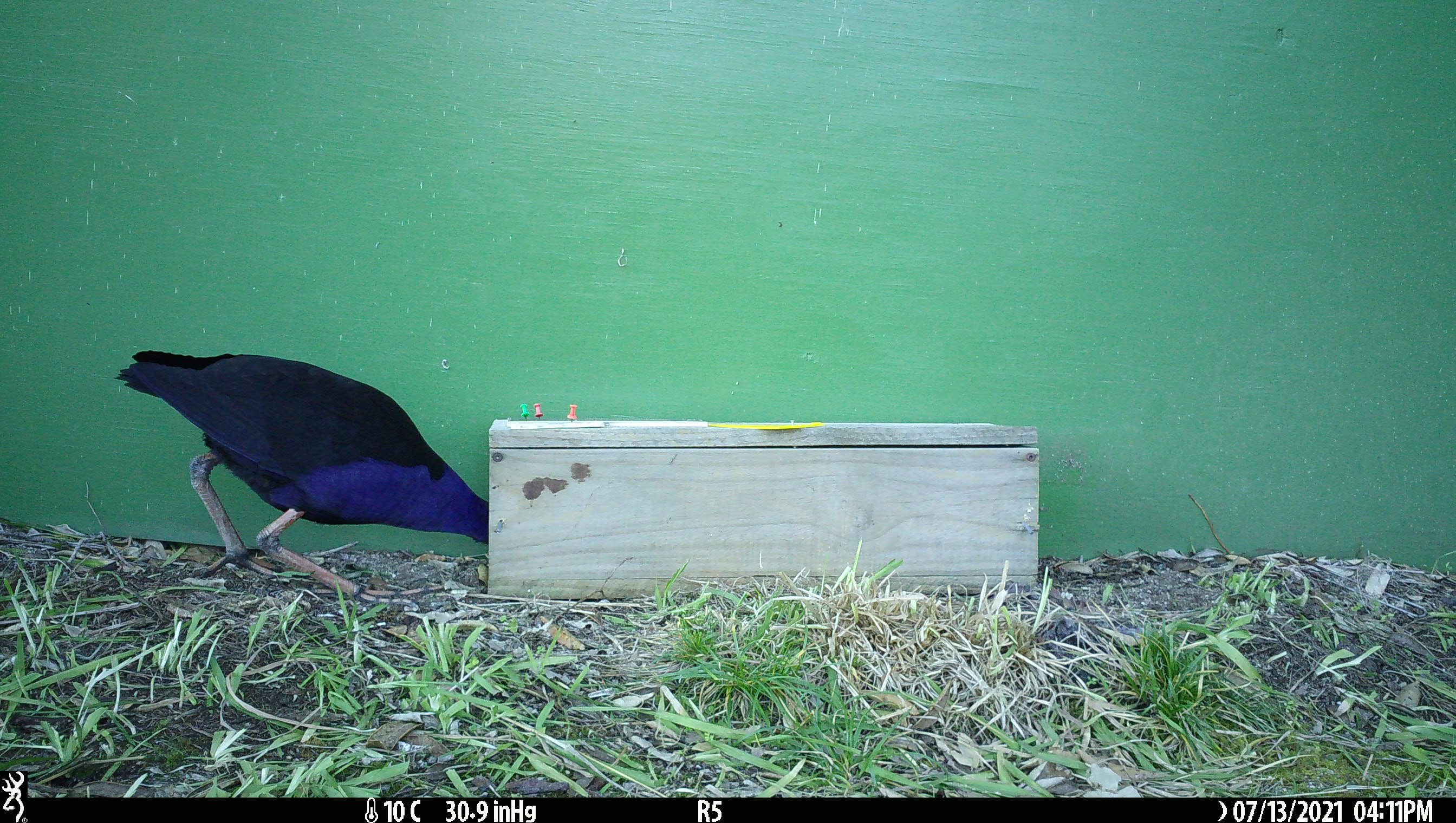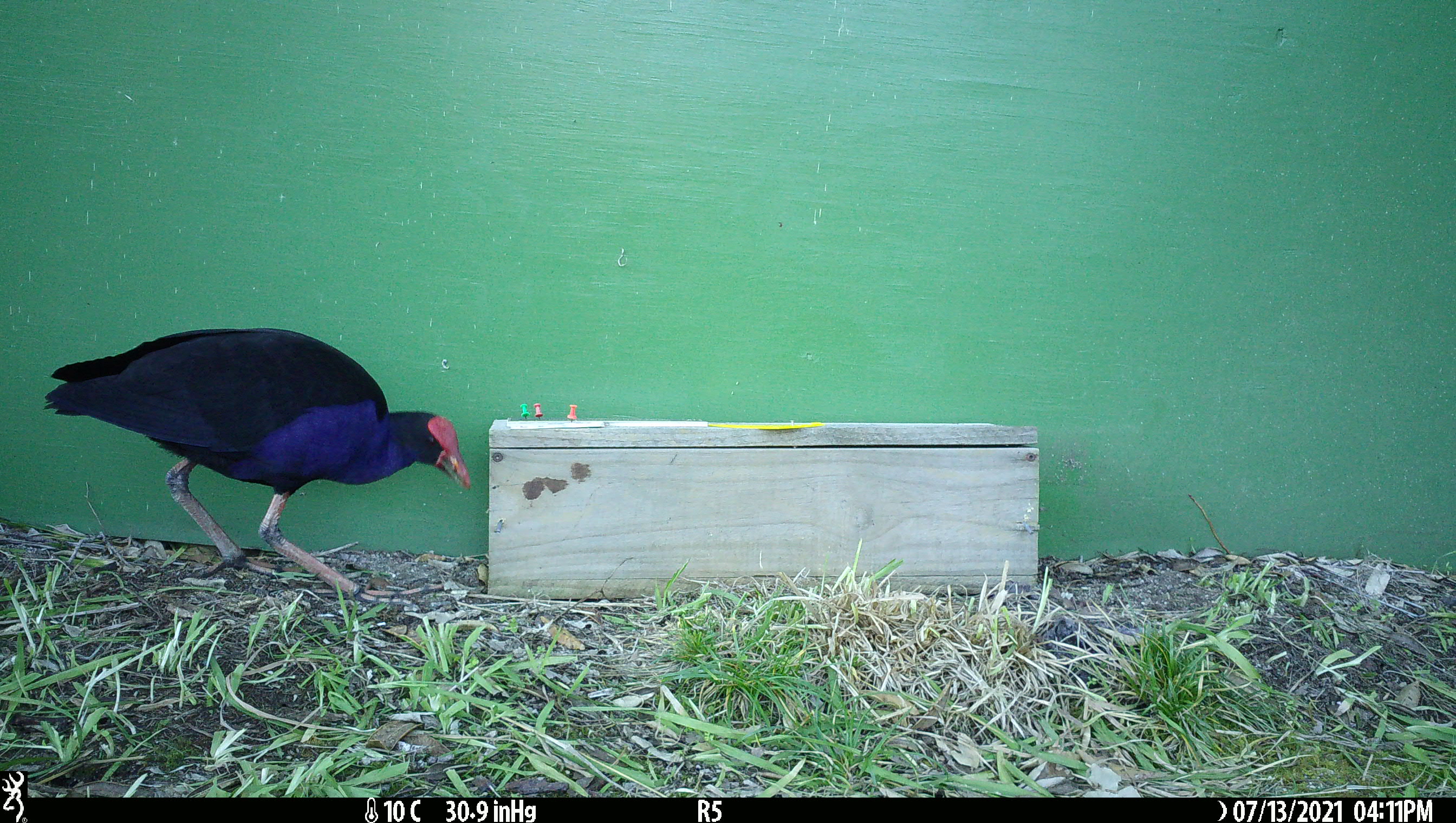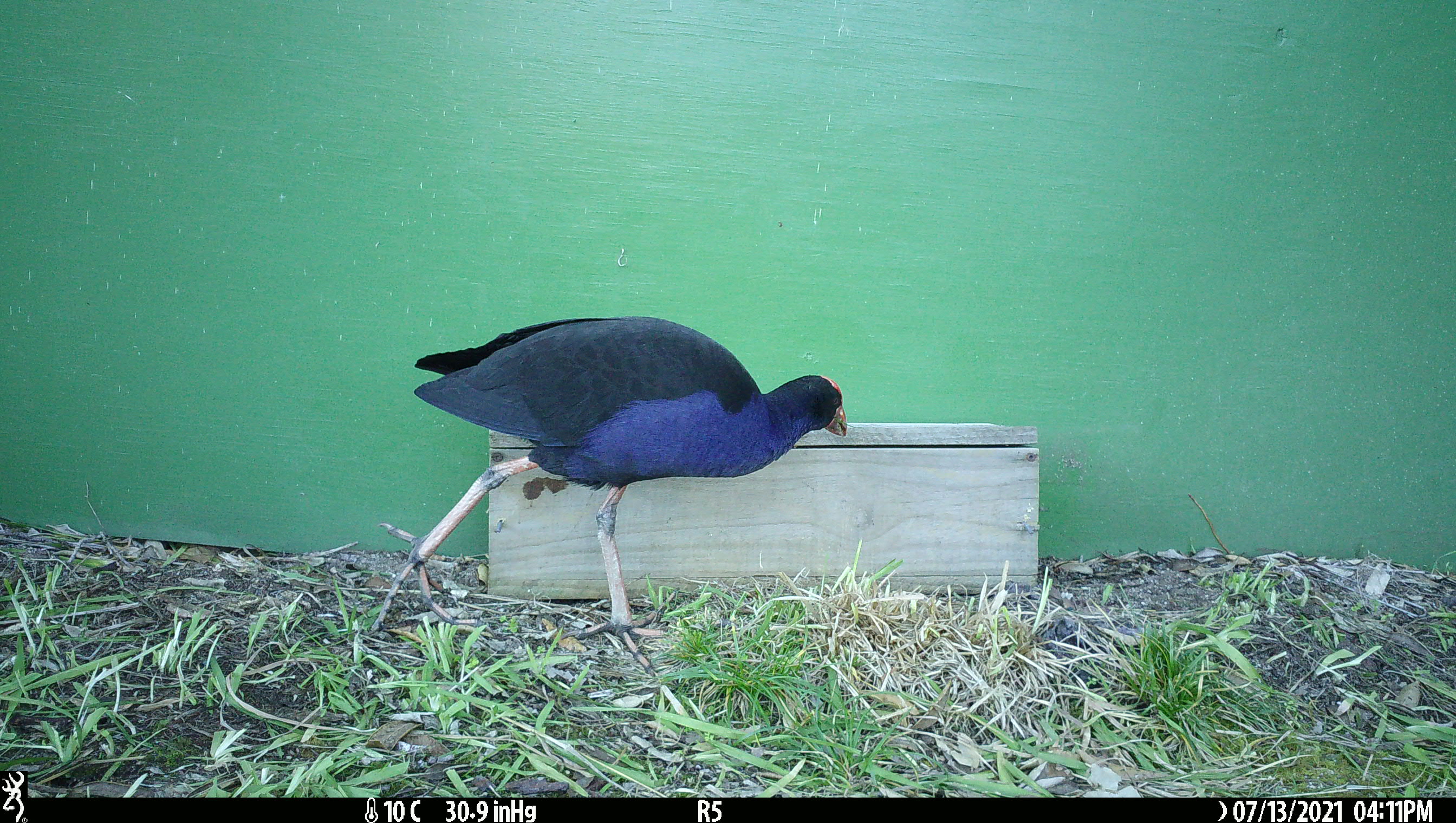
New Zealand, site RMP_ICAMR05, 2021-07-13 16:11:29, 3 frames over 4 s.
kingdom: Animalia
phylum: Chordata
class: Aves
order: Gruiformes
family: Rallidae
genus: Porphyrio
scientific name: Porphyrio melanotus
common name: australasian swamphen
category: pukeko